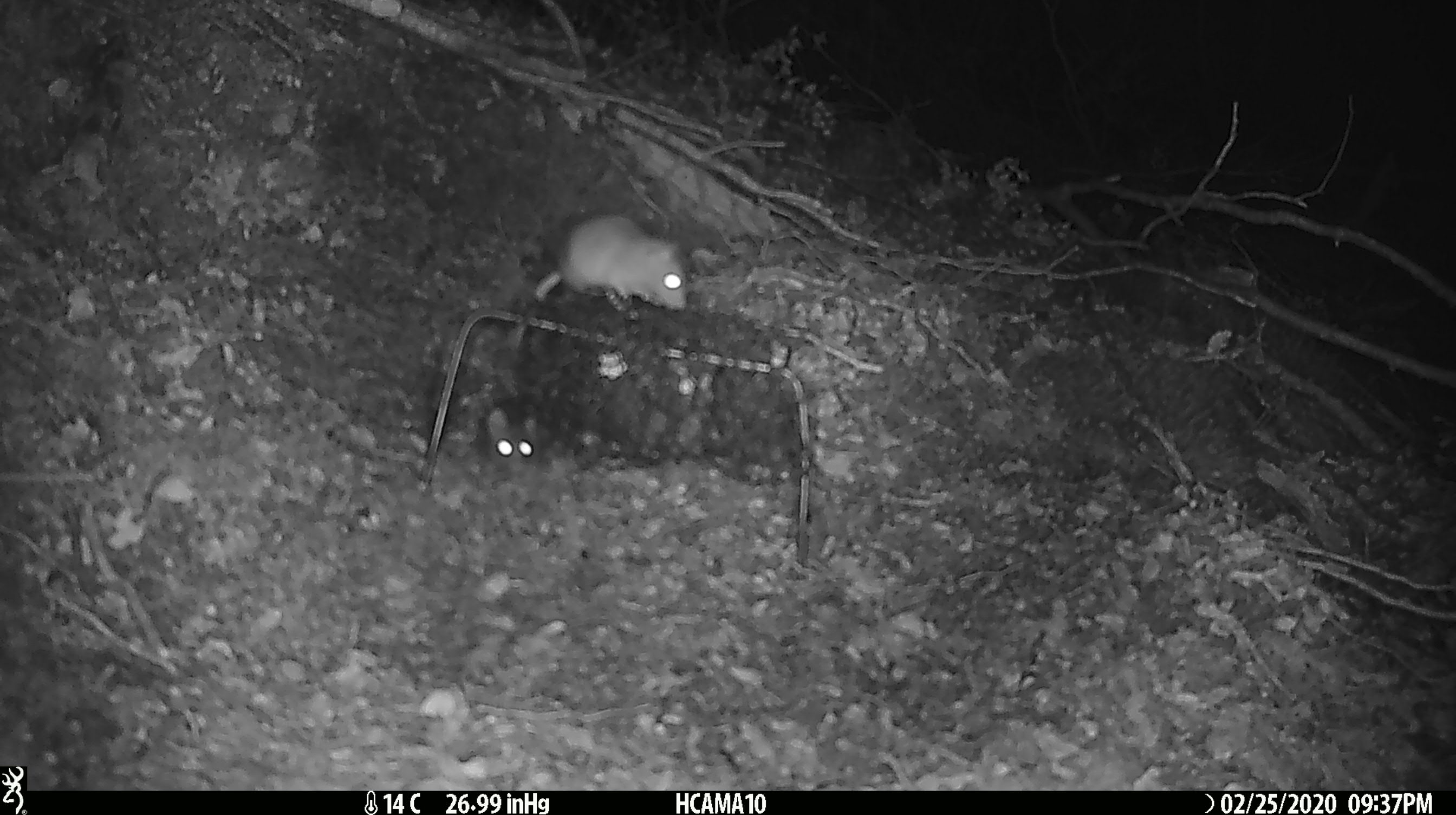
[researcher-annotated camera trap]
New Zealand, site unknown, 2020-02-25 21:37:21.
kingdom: Animalia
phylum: Chordata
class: Mammalia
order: Rodentia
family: Muridae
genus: Mus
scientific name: Mus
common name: mouse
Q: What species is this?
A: Mouse (Mus).